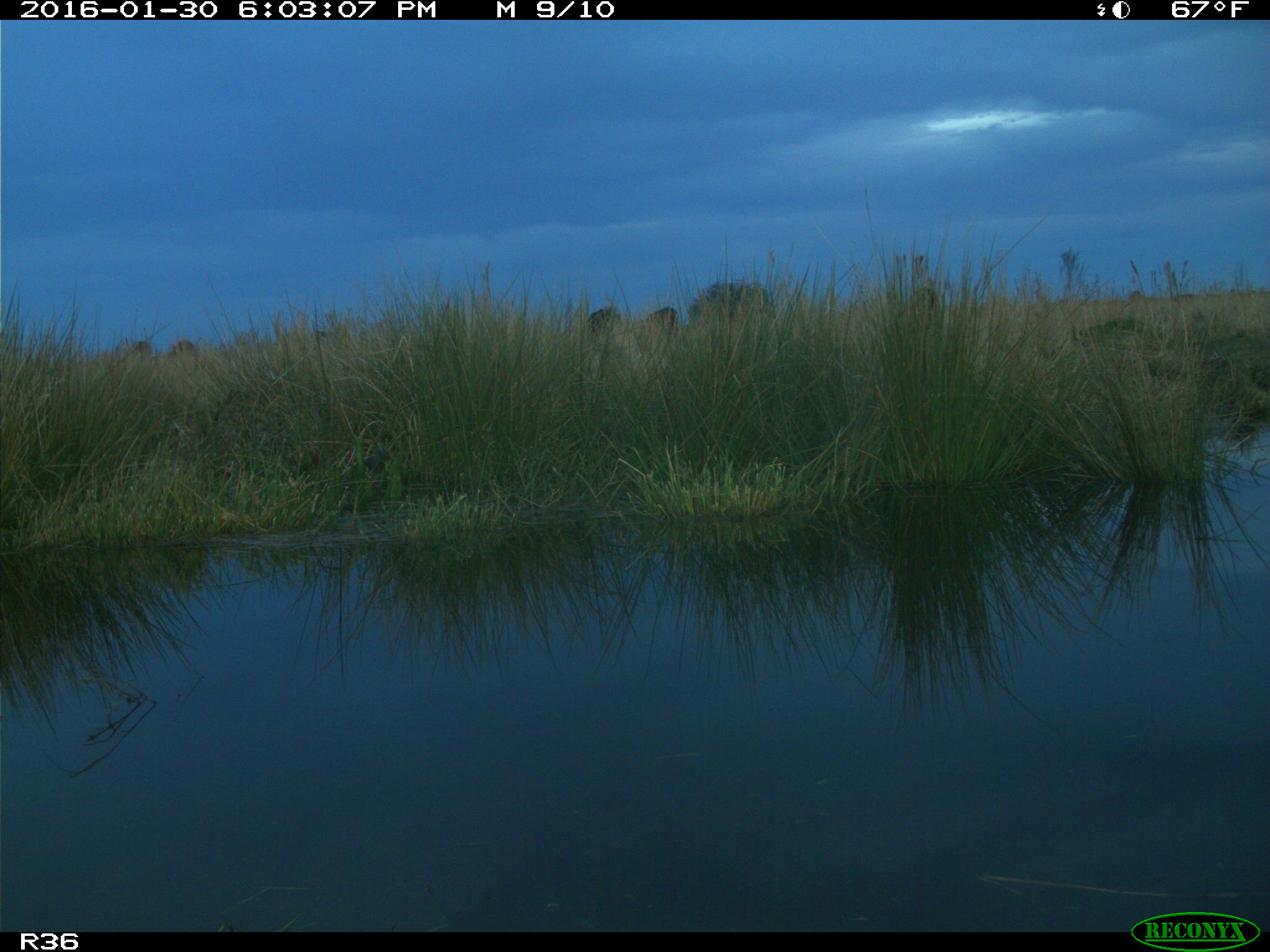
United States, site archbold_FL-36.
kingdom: Animalia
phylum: Chordata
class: Mammalia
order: Artiodactyla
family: Bovidae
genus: Bos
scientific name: Bos taurus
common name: domestic cow